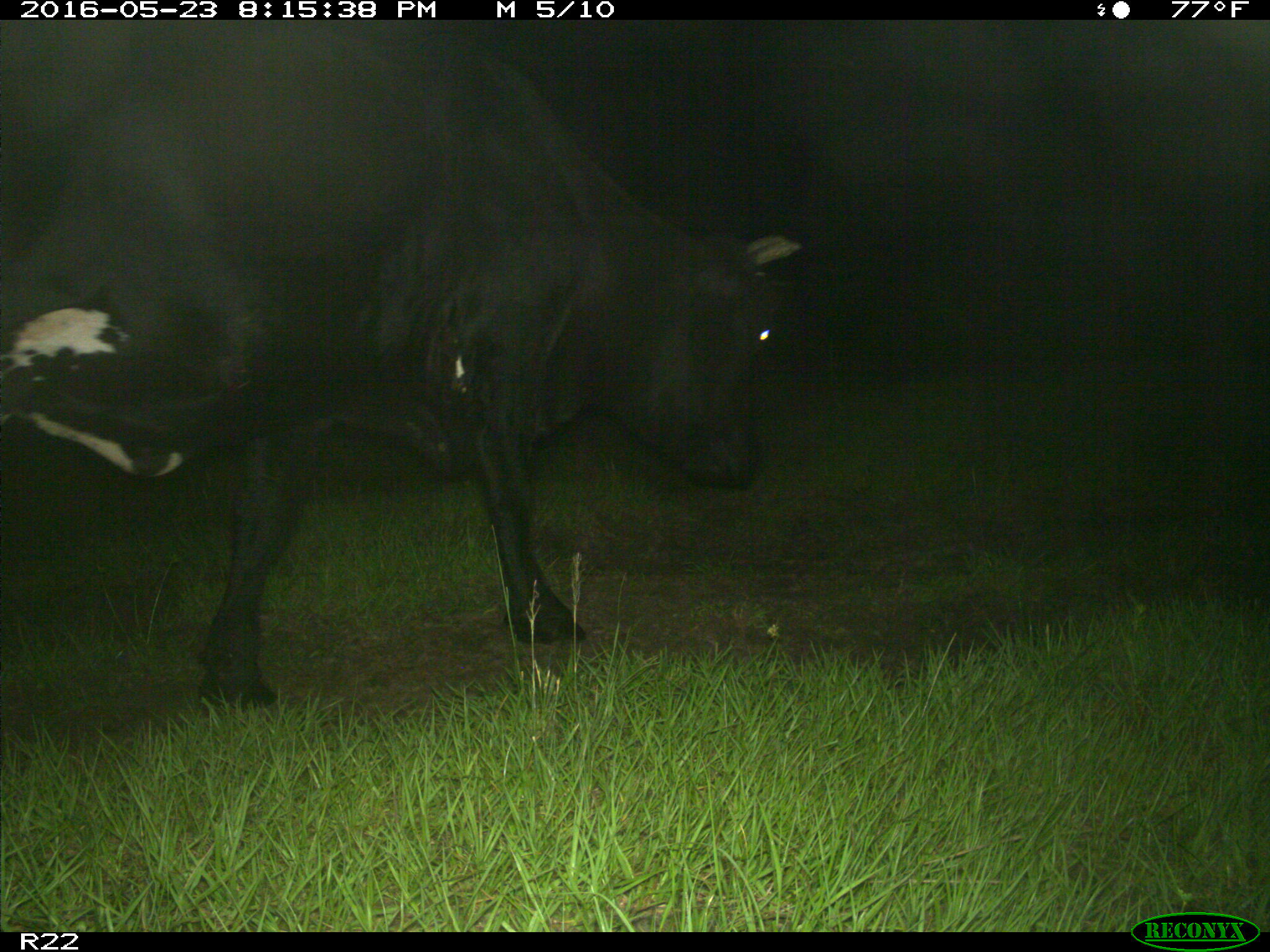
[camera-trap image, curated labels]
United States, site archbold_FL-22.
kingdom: Animalia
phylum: Chordata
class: Mammalia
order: Artiodactyla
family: Bovidae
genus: Bos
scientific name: Bos taurus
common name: domestic cow